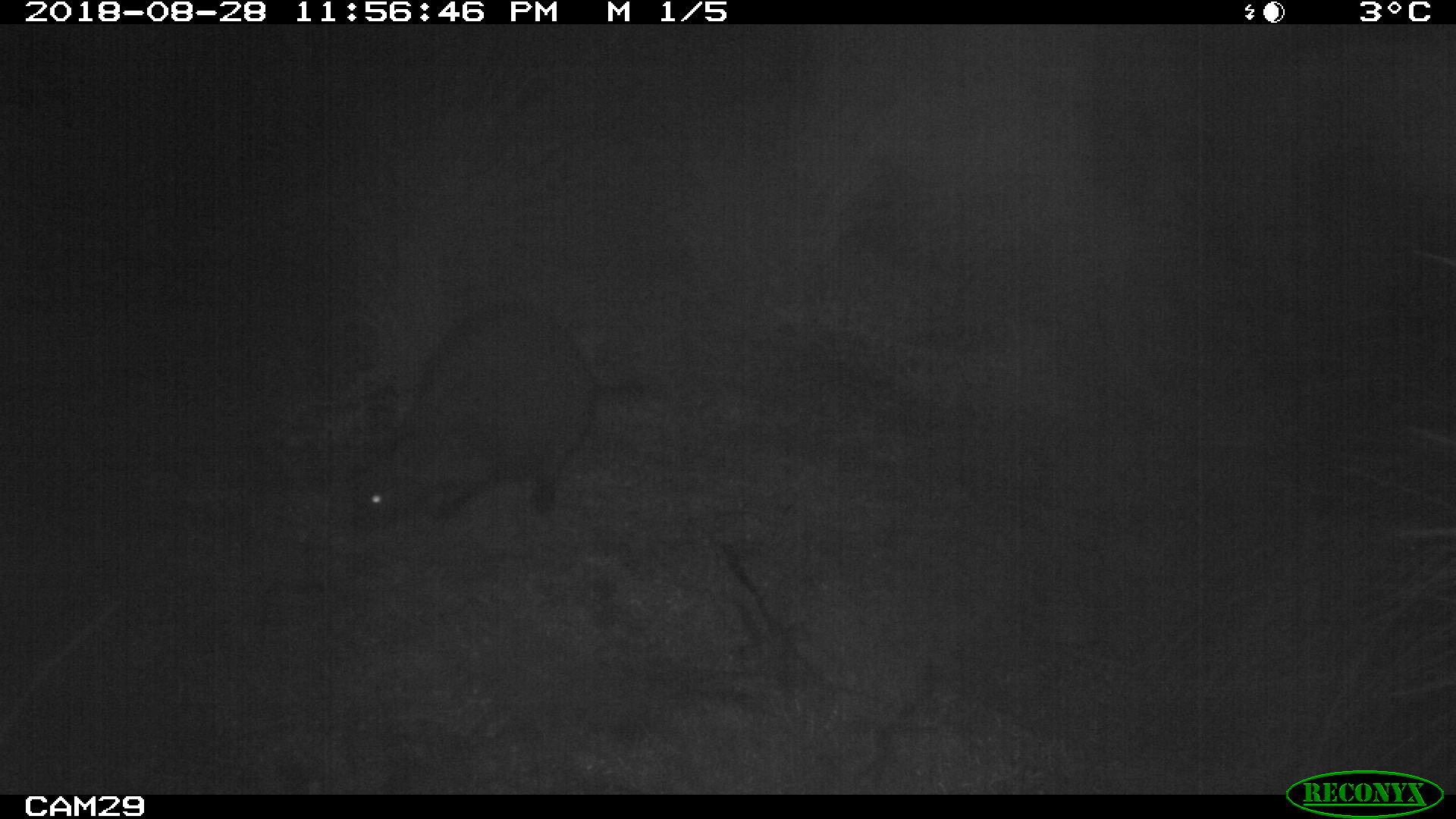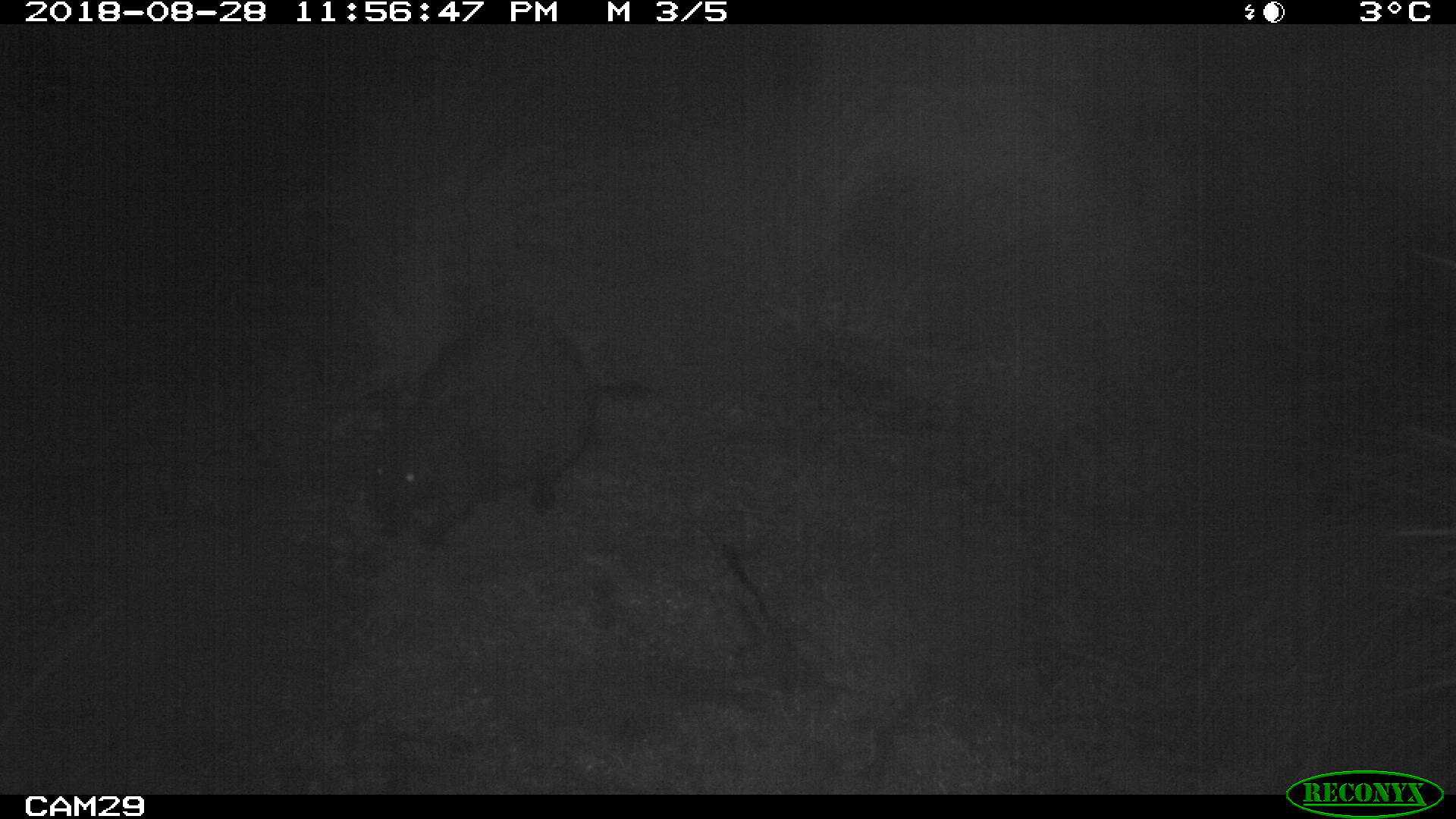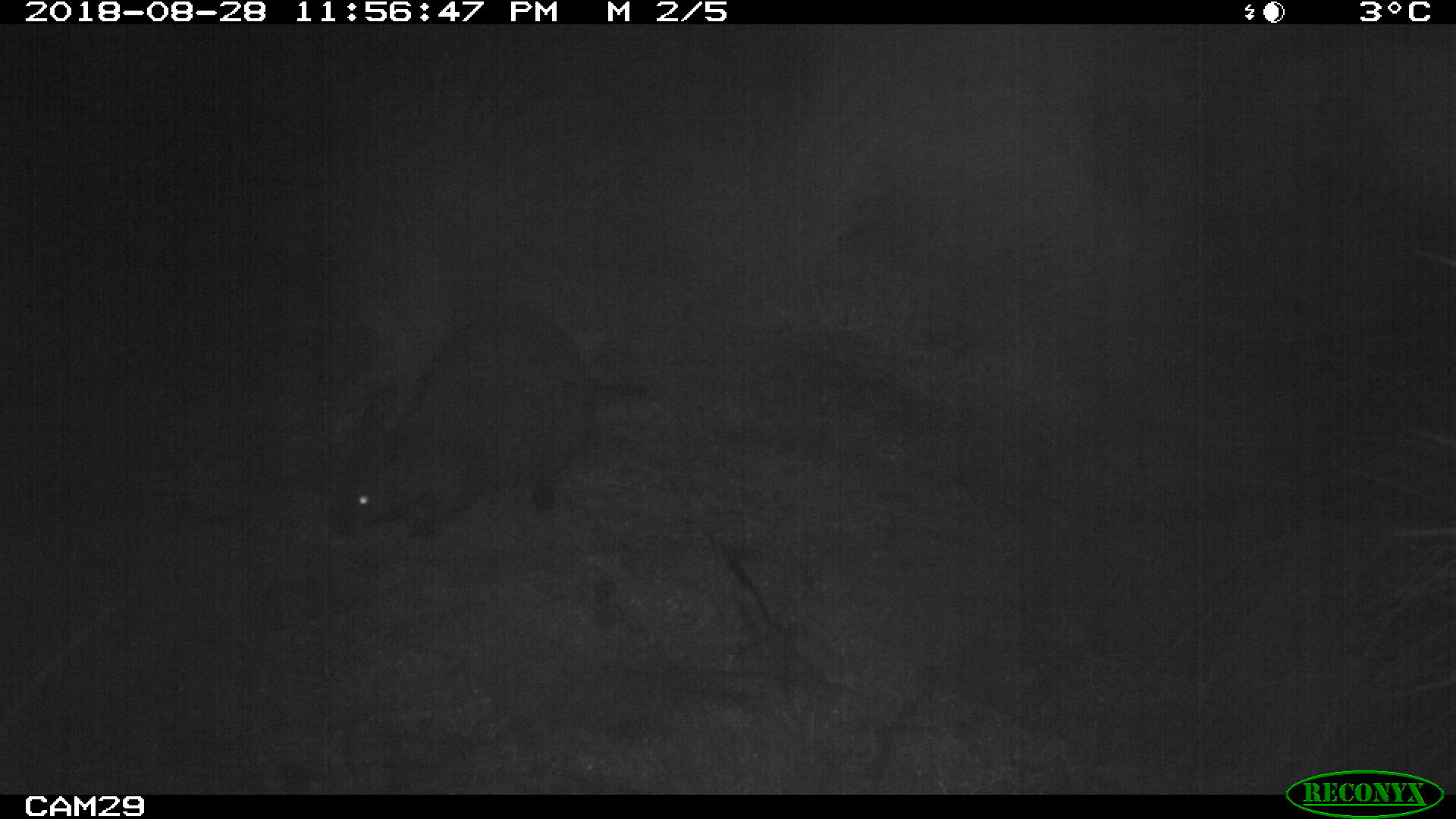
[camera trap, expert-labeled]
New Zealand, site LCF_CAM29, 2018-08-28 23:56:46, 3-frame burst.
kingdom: Animalia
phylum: Chordata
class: Mammalia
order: Diprotodontia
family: Macropodidae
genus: Notamacropus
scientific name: Notamacropus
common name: wallaby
Wallaby (Notamacropus).